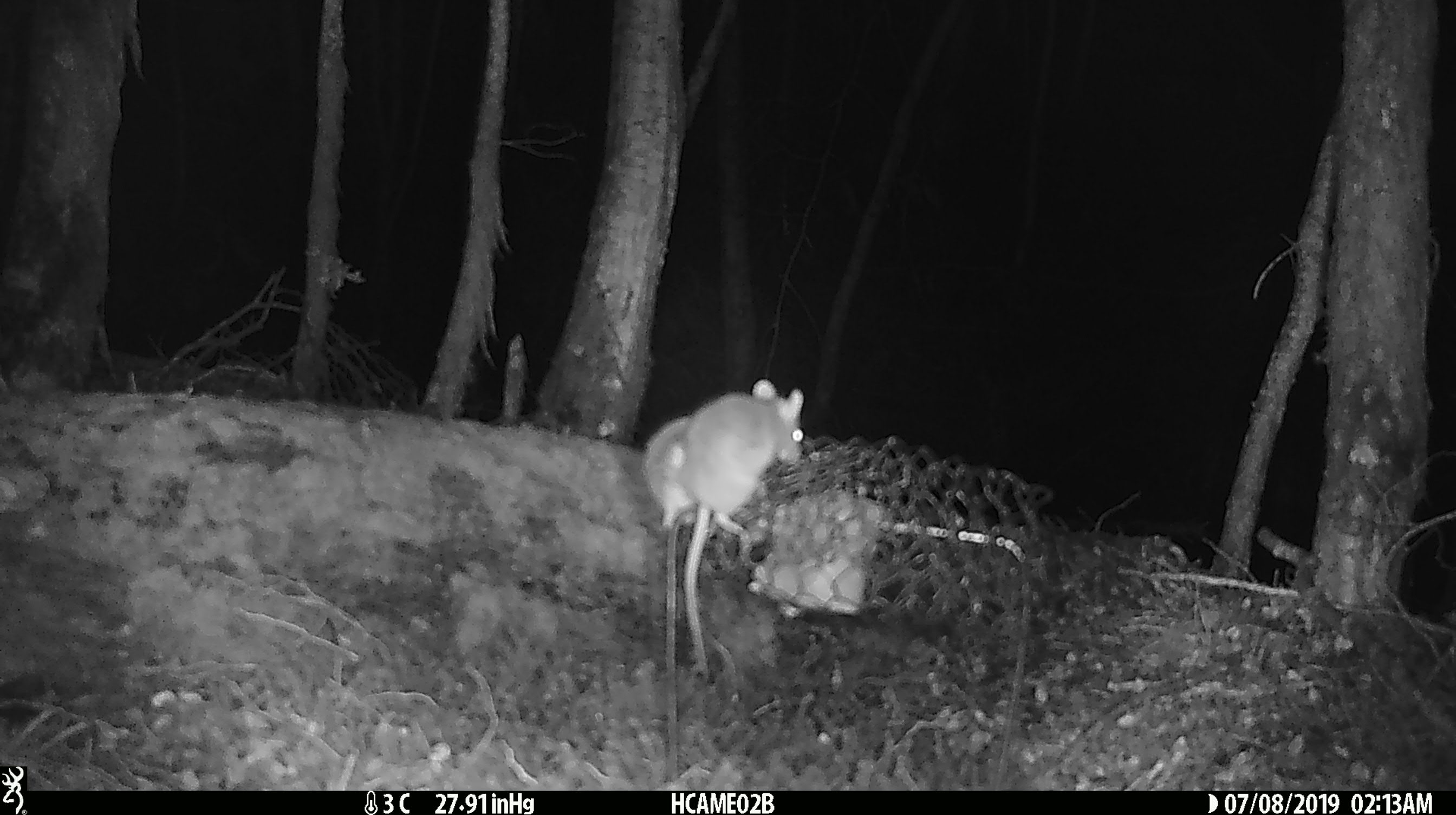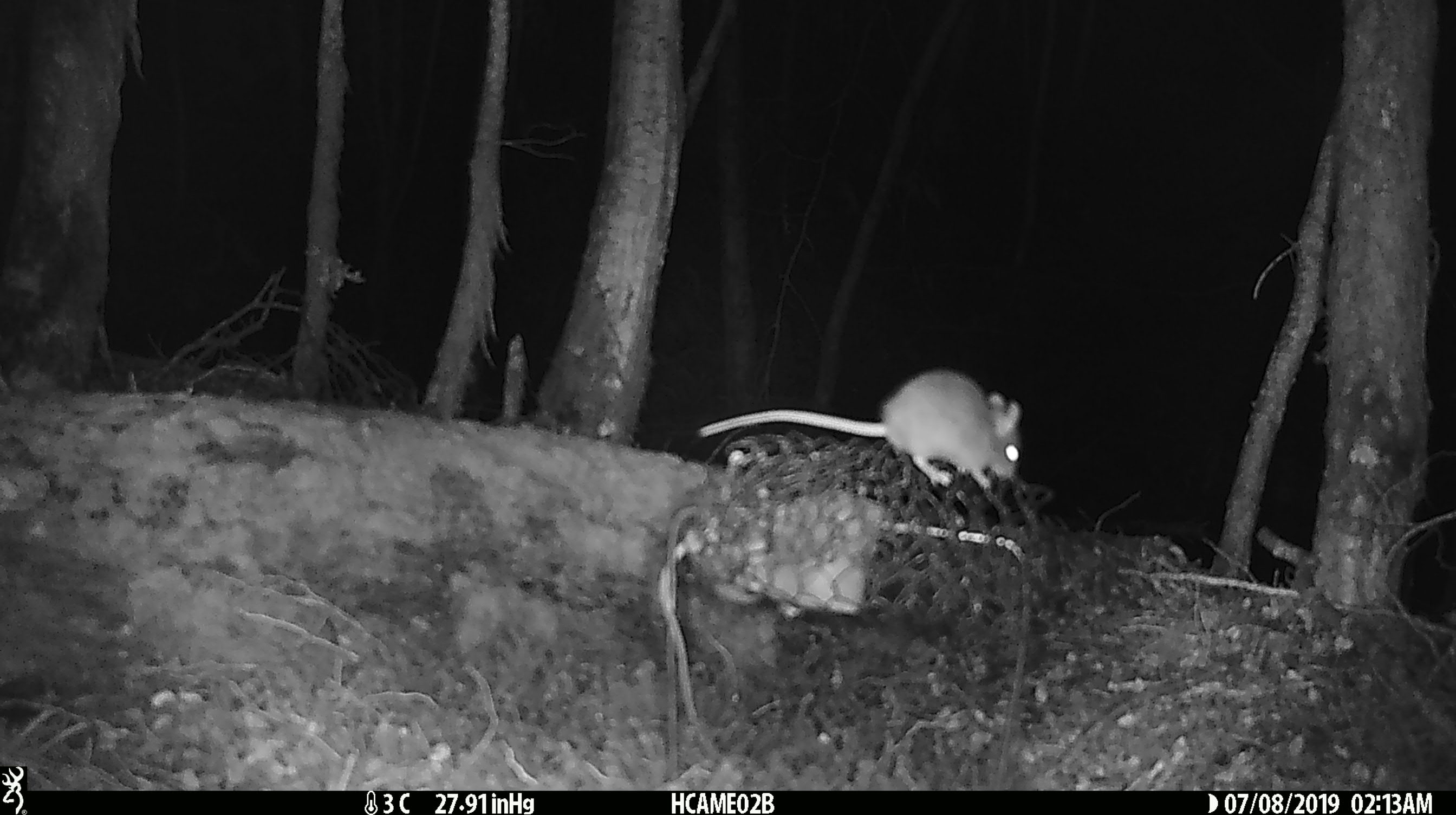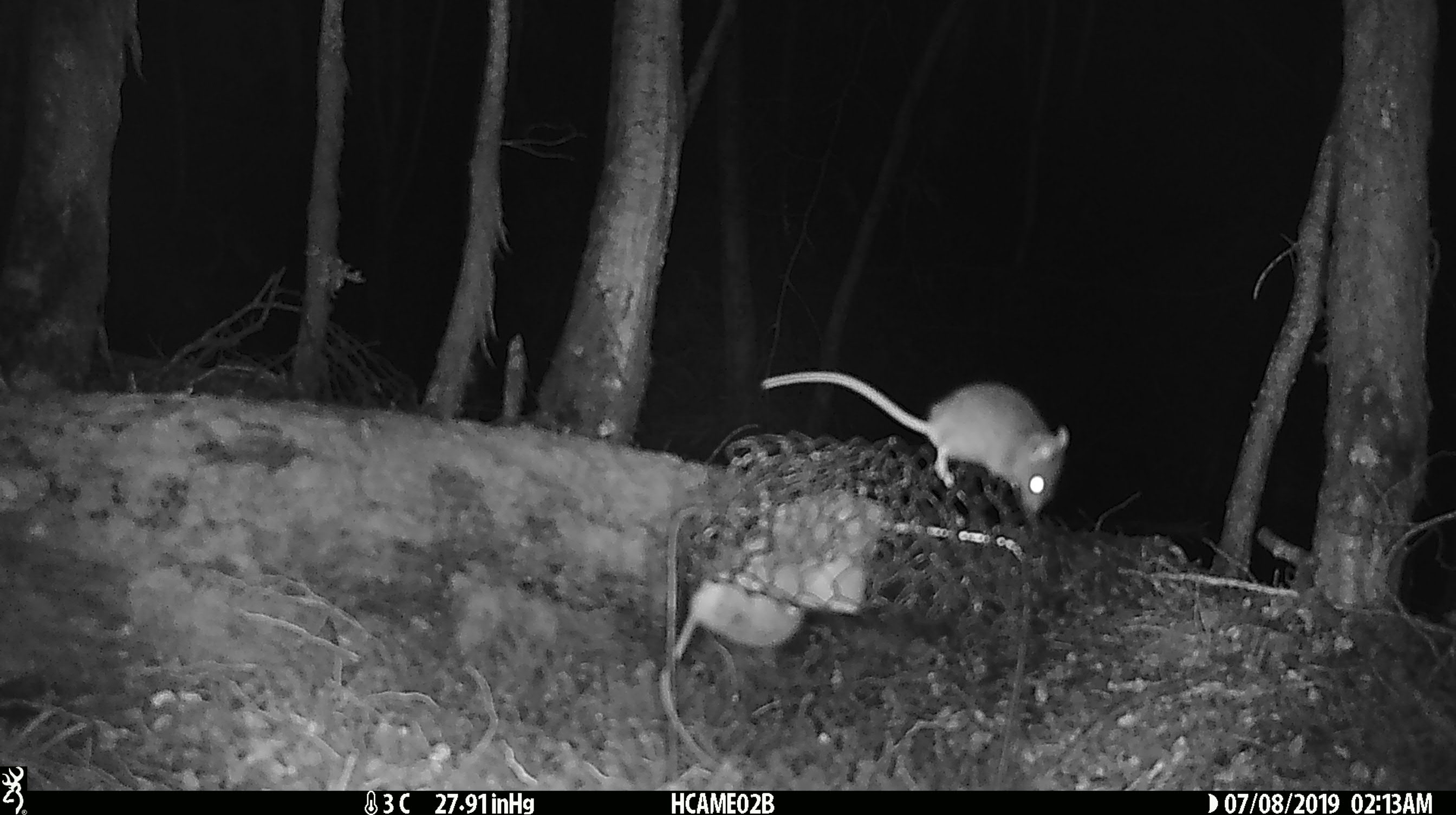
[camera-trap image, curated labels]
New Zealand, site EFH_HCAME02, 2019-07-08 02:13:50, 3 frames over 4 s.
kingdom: Animalia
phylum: Chordata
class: Mammalia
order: Rodentia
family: Muridae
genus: Mus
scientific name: Mus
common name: mouse